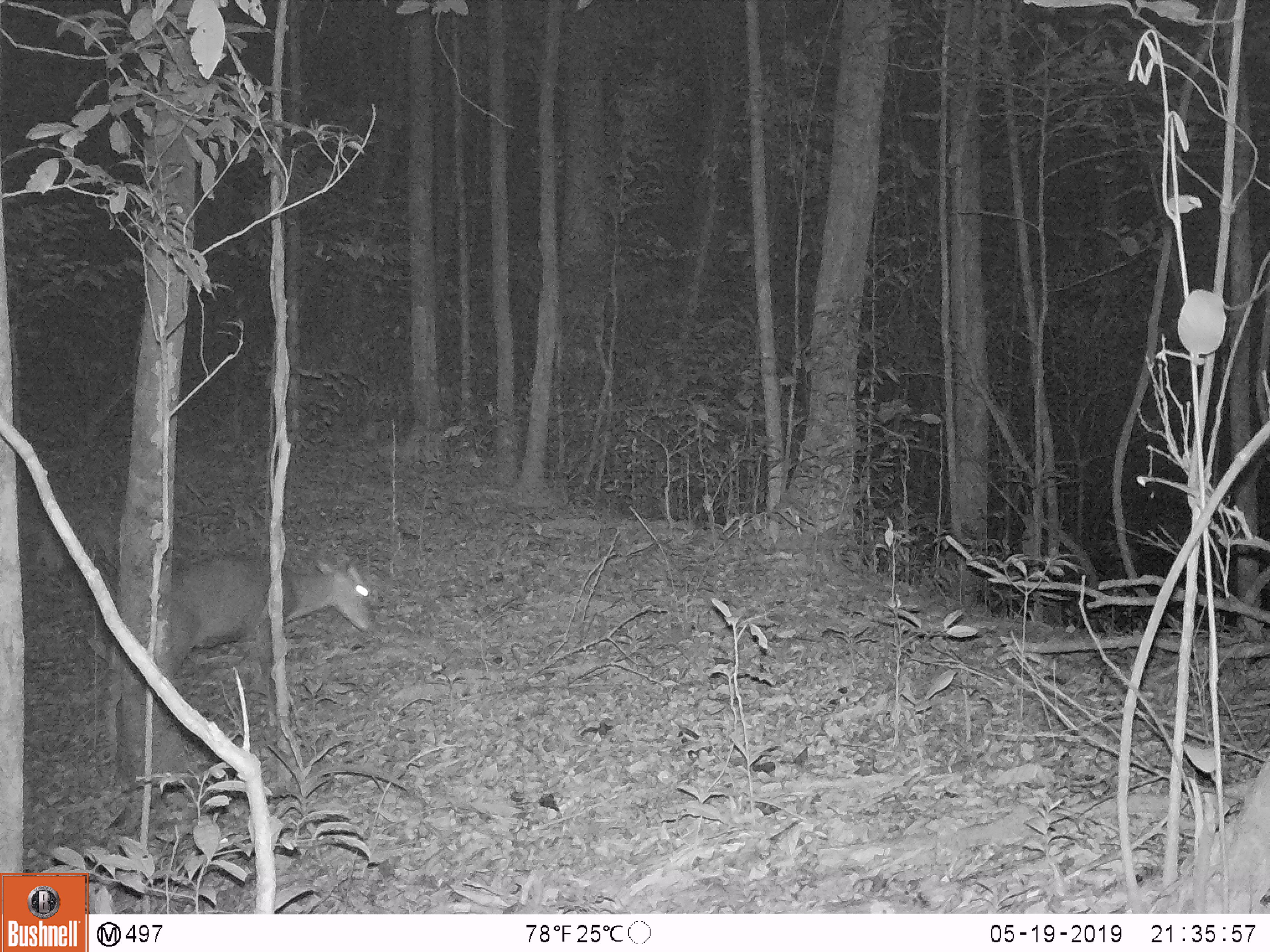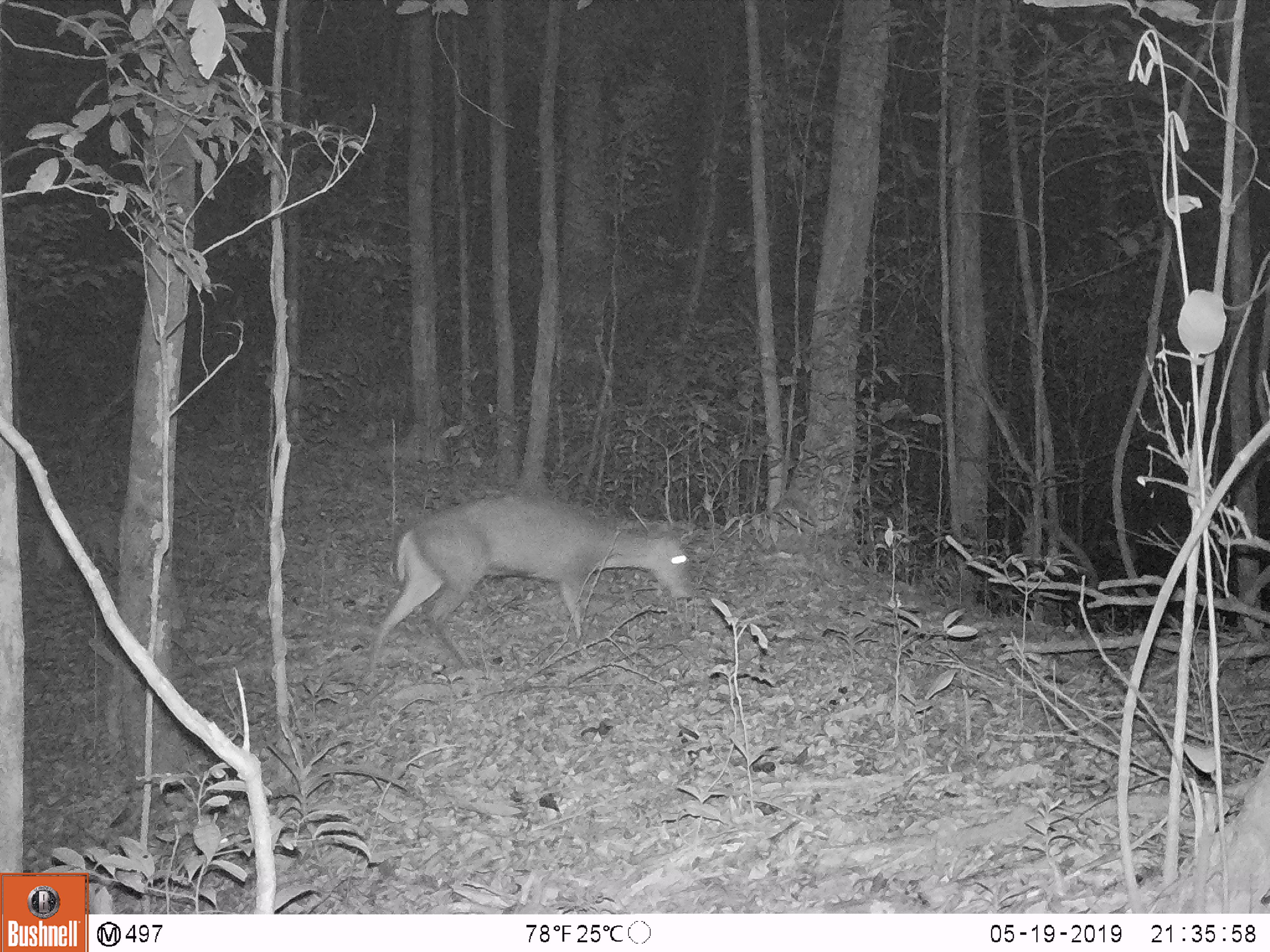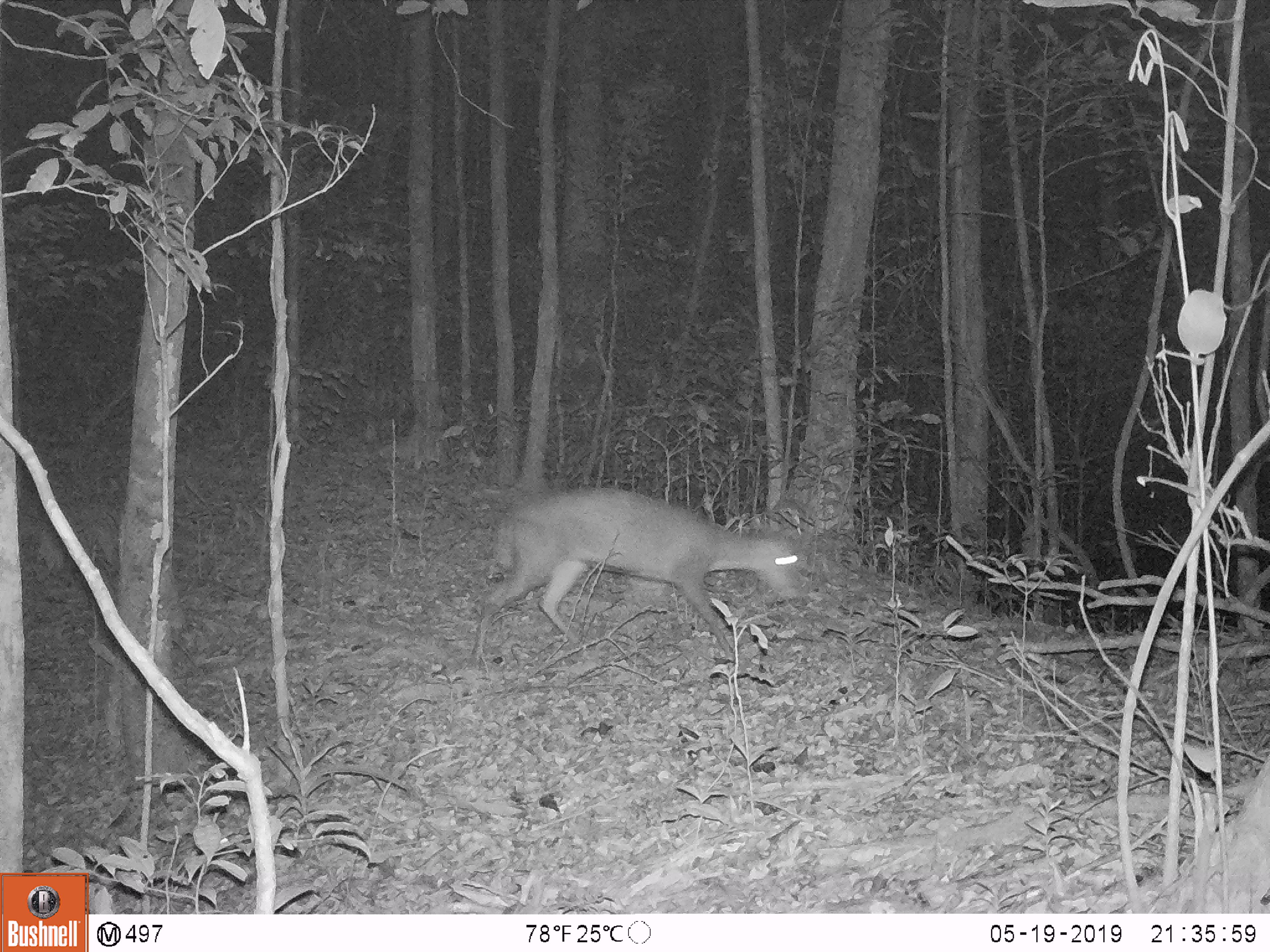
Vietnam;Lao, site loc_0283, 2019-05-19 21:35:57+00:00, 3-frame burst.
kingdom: Animalia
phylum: Chordata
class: Mammalia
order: Artiodactyla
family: Cervidae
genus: Muntiacus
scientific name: Muntiacus rooseveltorum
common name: roosevelt's muntjac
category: roosevelts muntjac group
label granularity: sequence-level